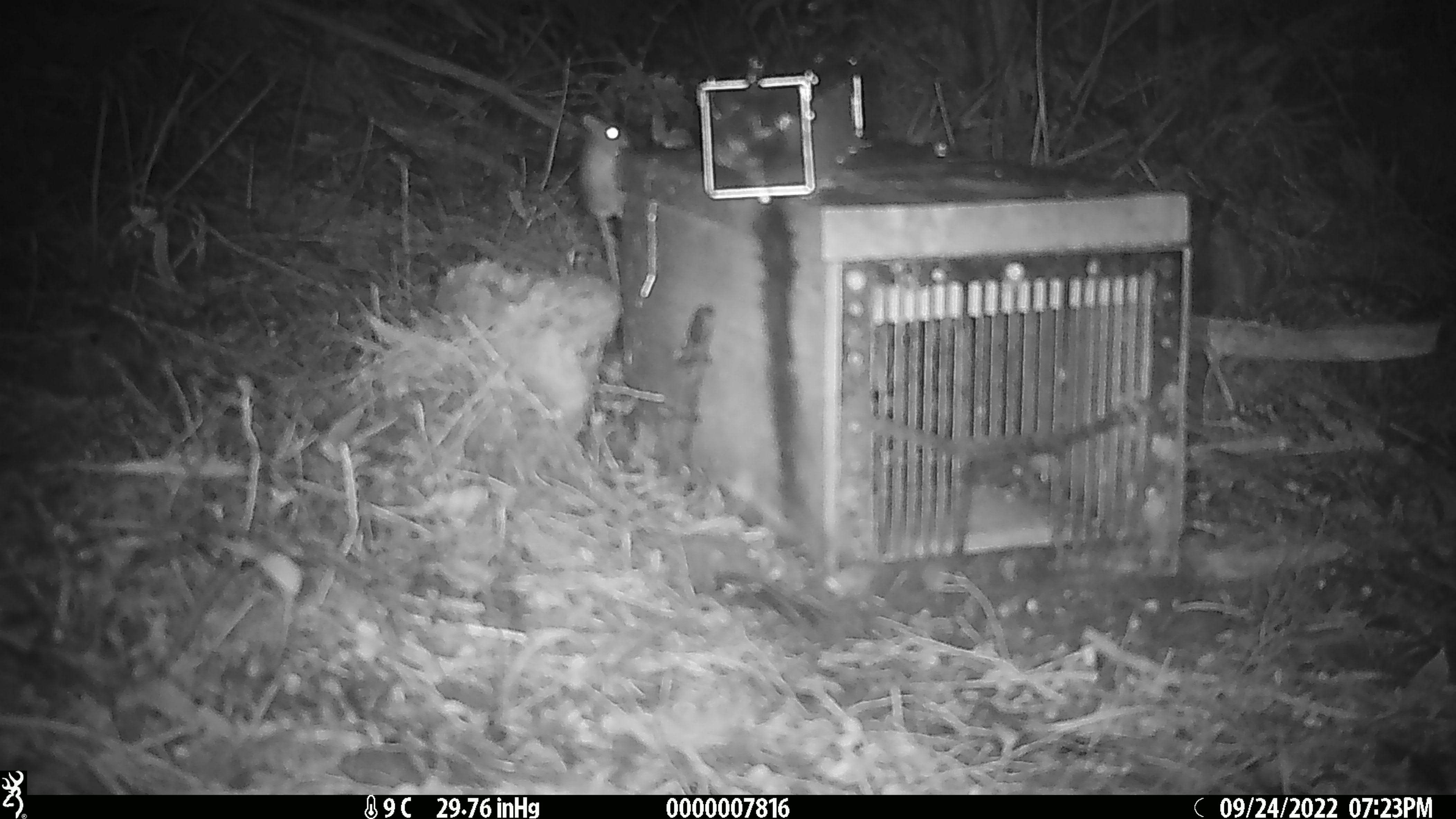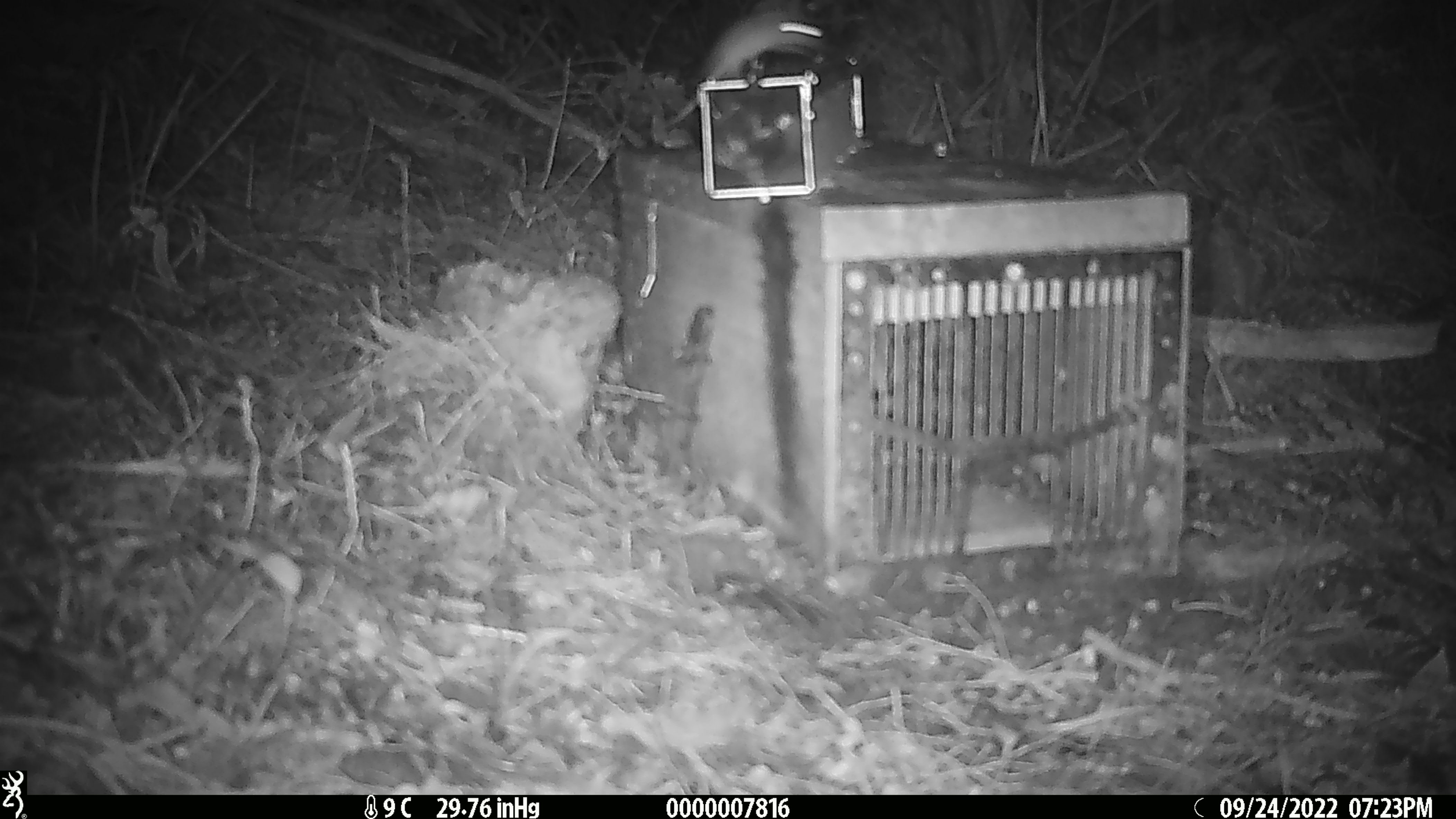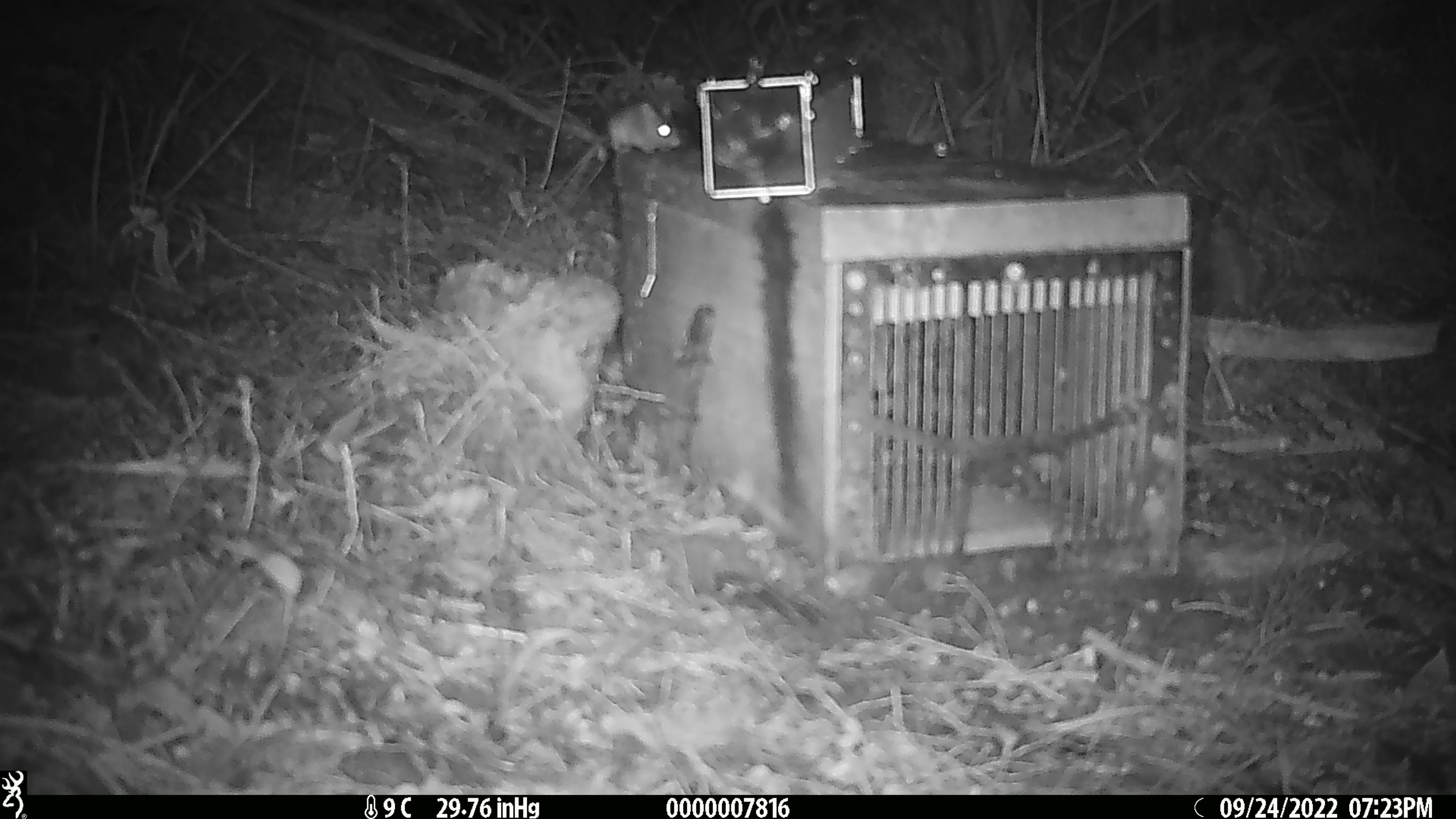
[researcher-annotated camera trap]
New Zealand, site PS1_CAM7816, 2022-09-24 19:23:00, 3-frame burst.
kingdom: Animalia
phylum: Chordata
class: Mammalia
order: Rodentia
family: Muridae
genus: Mus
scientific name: Mus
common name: mouse